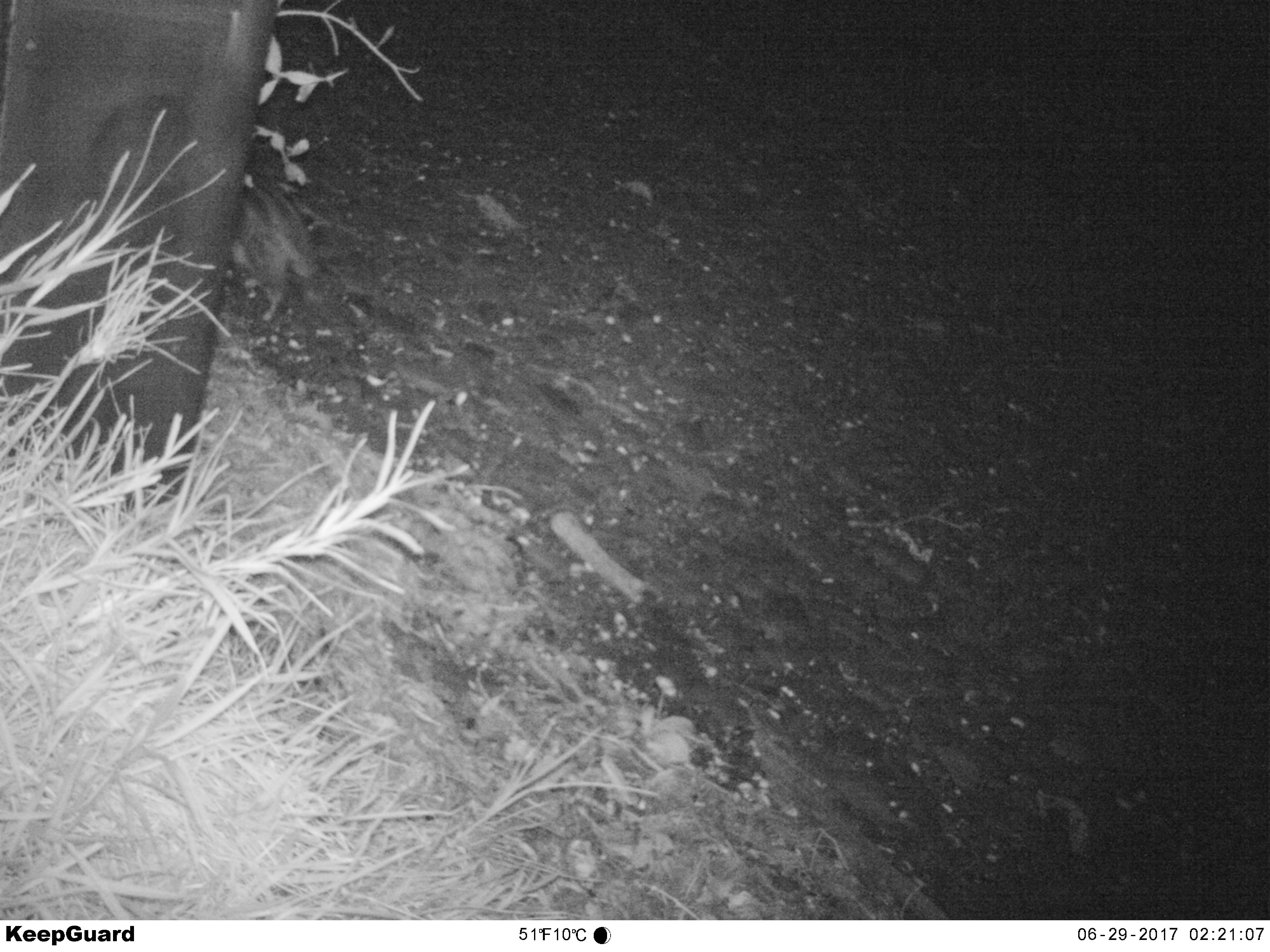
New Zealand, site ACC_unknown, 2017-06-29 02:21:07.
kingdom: Animalia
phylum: Chordata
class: Mammalia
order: Carnivora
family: Felidae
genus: Felis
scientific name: Felis catus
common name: domestic cat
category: cat